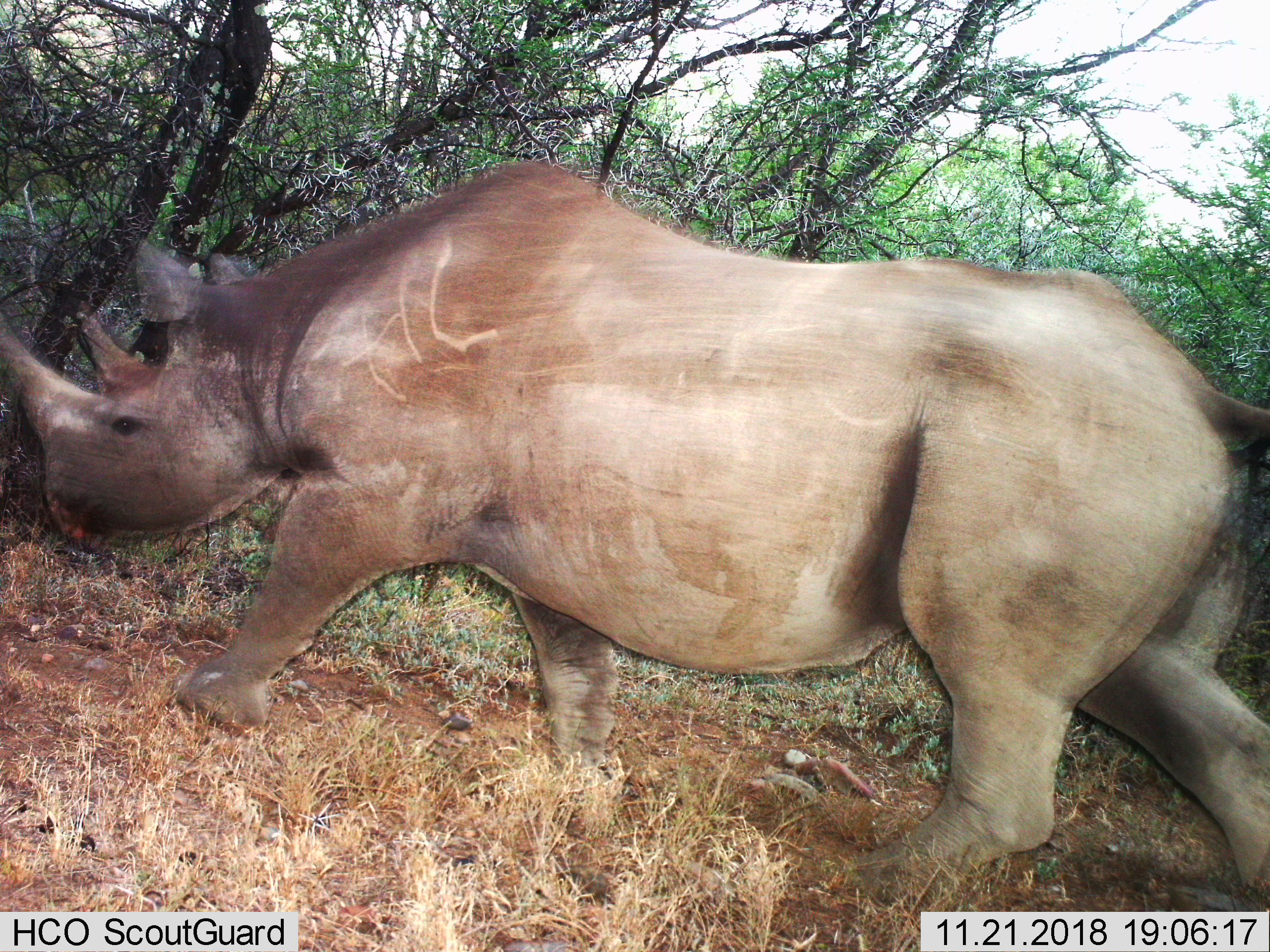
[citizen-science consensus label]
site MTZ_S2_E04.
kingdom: Animalia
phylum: Chordata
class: Mammalia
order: Perissodactyla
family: Rhinocerotidae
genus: Diceros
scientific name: Diceros bicornis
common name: black rhinoceros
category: rhinocerosblack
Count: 1.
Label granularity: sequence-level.